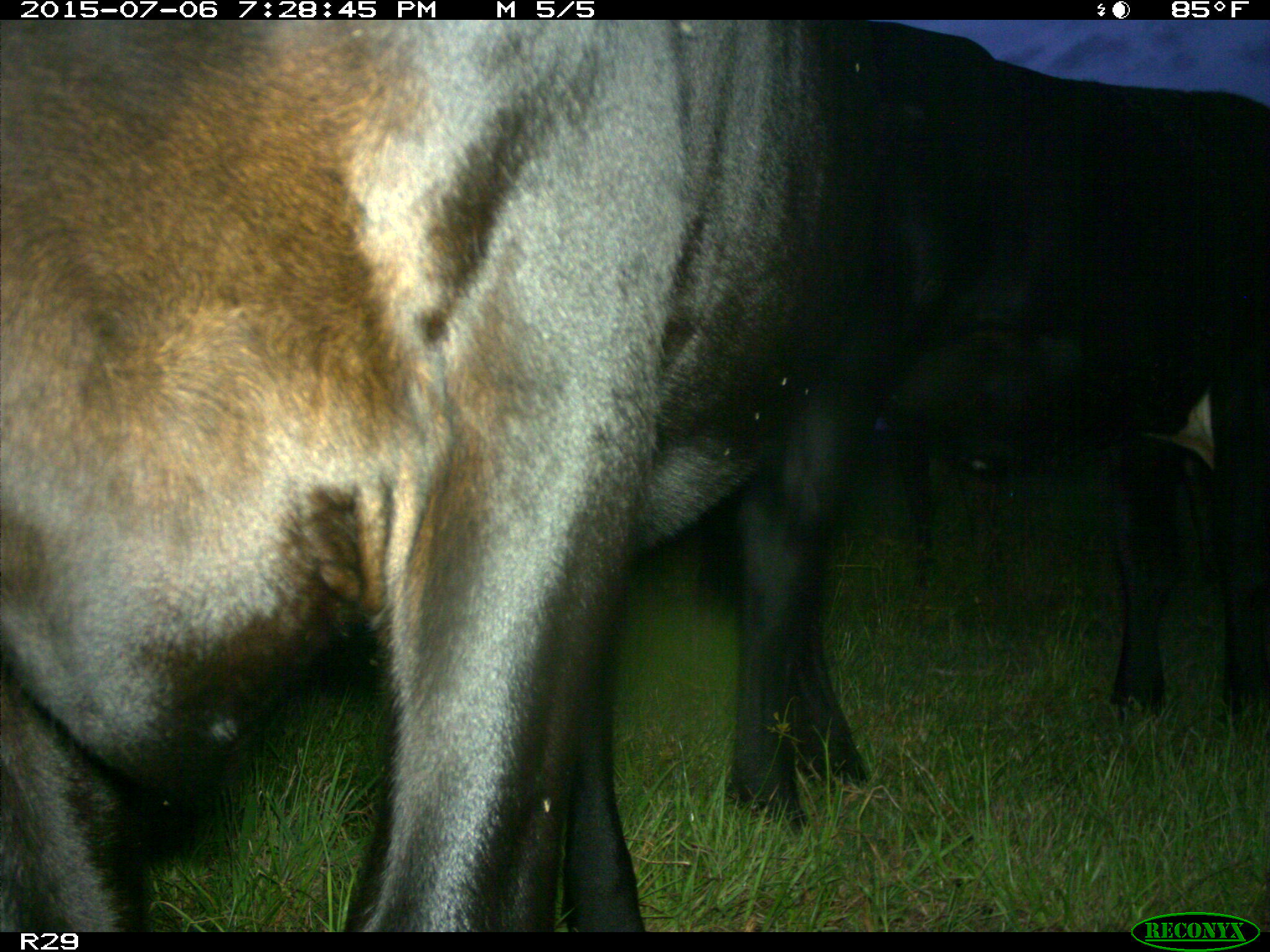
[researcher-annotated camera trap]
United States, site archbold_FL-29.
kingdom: Animalia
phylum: Chordata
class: Mammalia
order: Artiodactyla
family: Bovidae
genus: Bos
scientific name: Bos taurus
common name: domestic cow